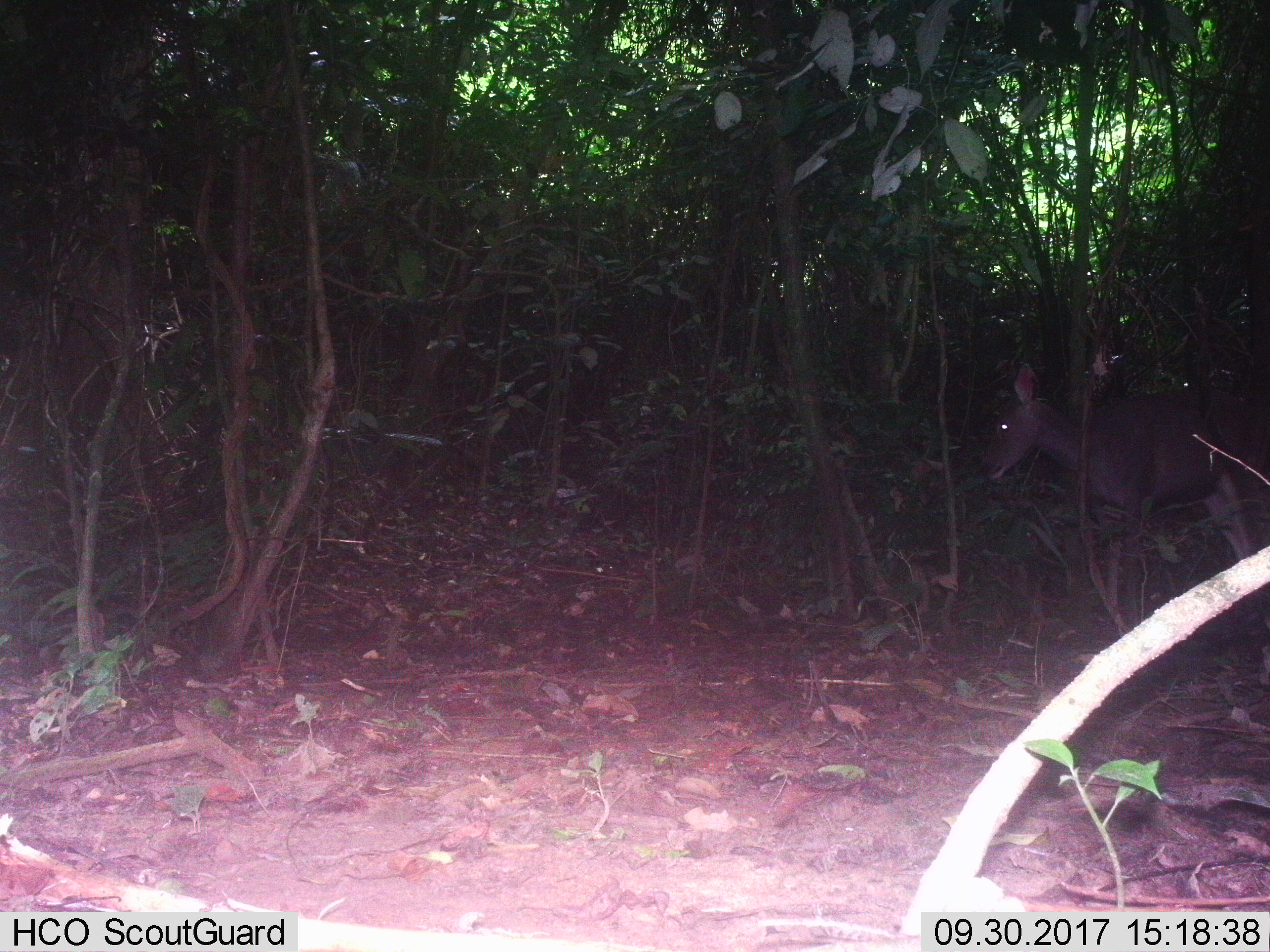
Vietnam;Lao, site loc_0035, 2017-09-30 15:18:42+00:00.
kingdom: Animalia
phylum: Chordata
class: Mammalia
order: Artiodactyla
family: Cervidae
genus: Rusa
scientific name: Rusa unicolor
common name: sambar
Sambar (Rusa unicolor). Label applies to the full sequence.